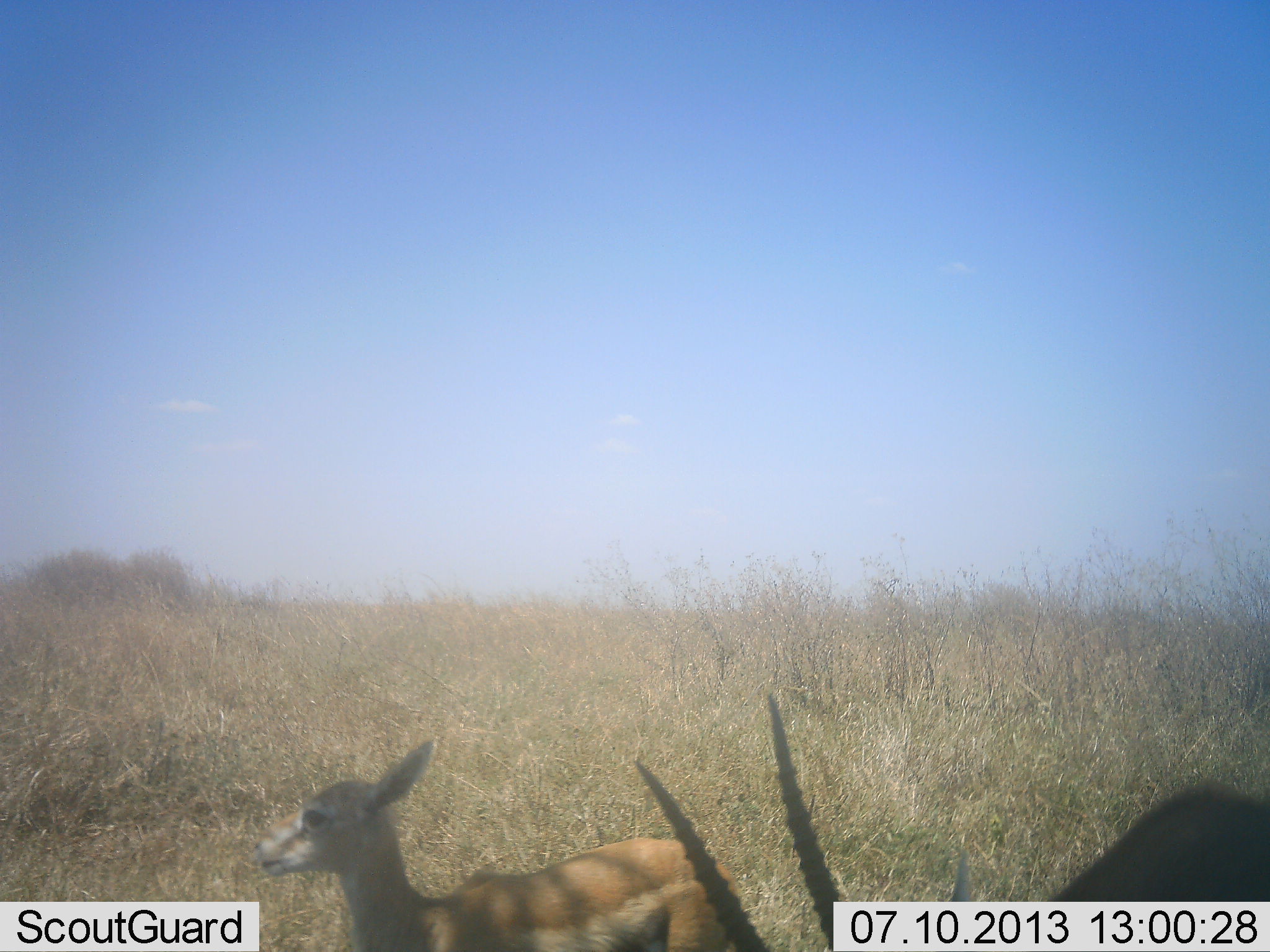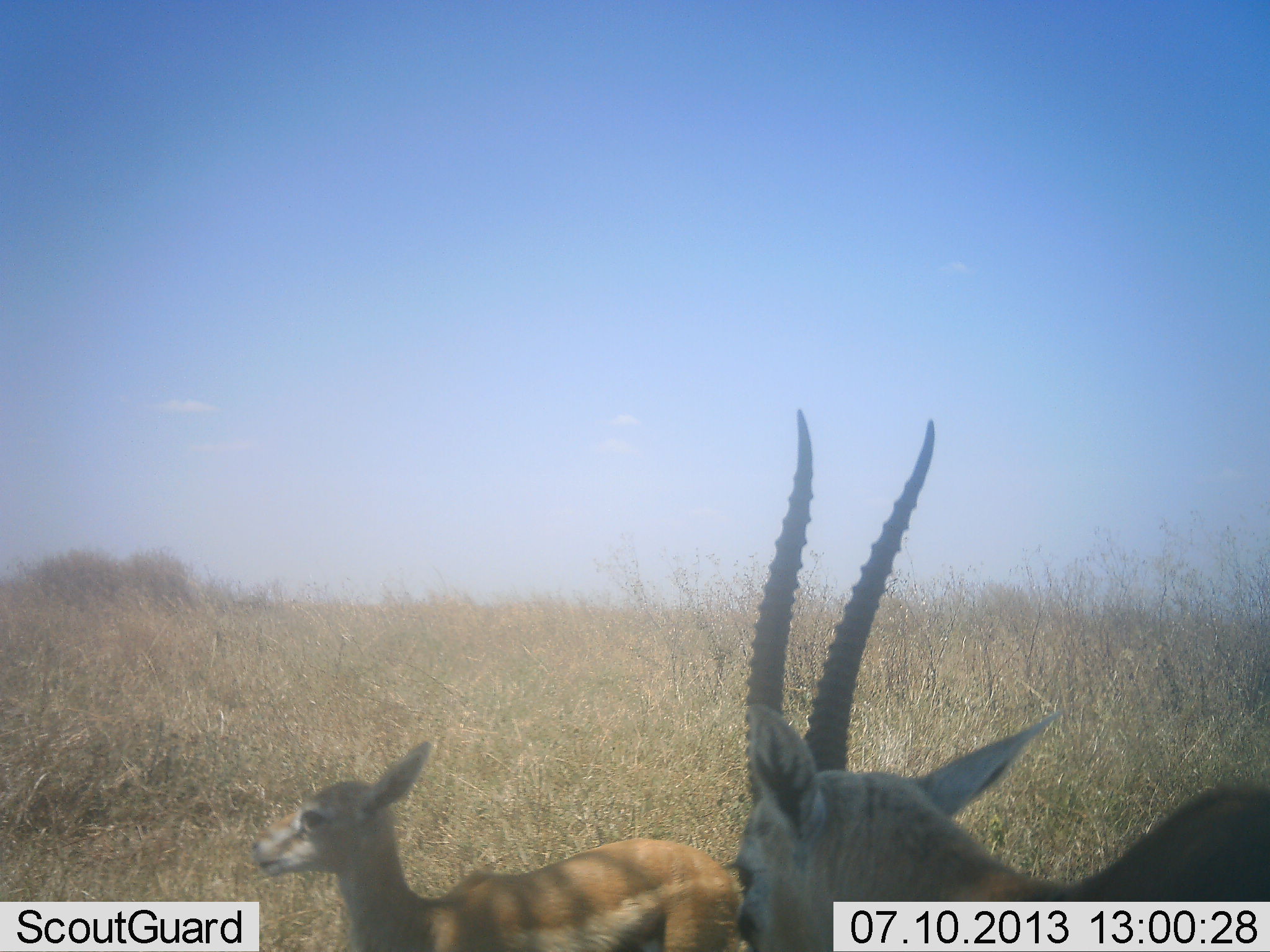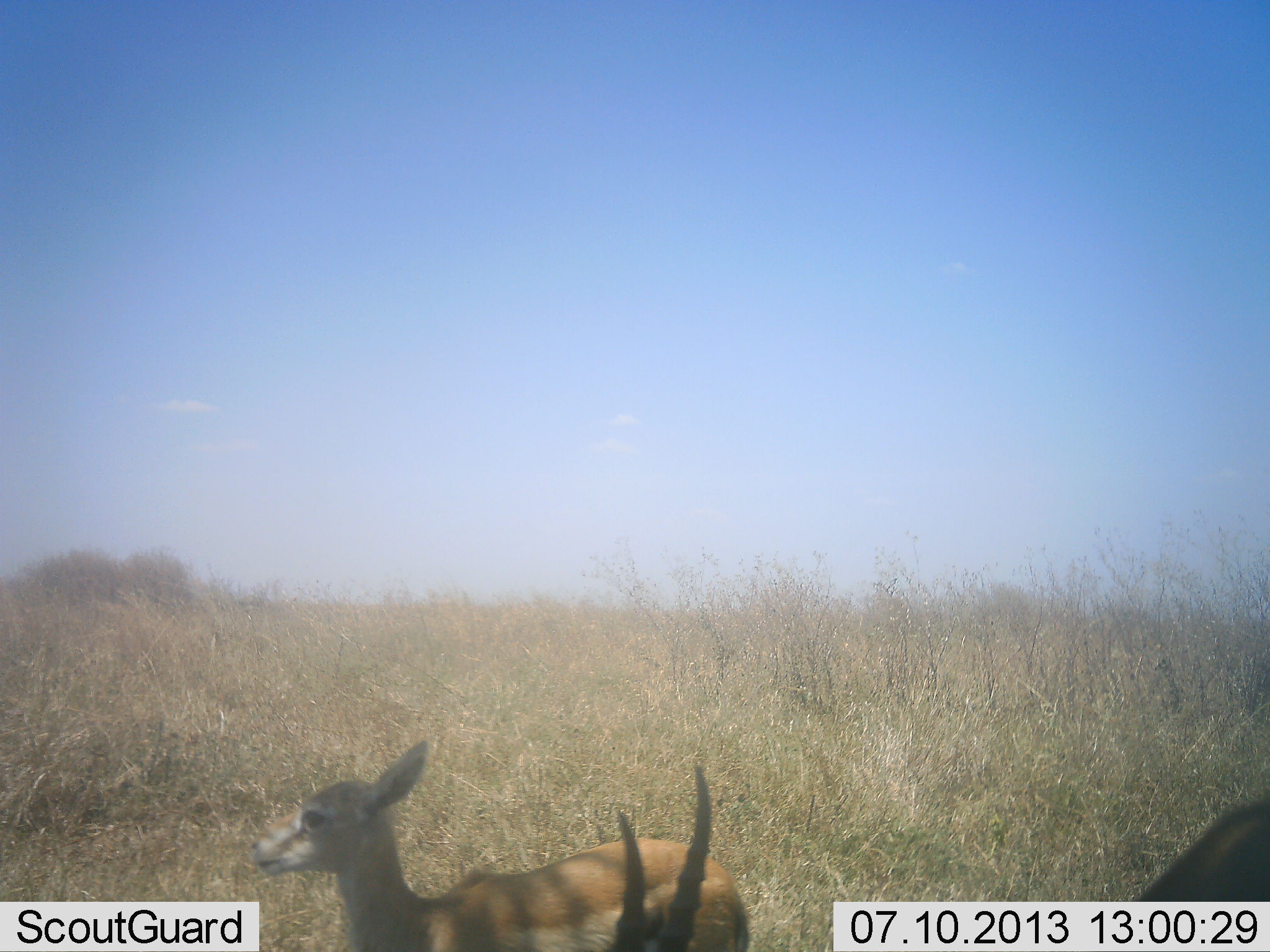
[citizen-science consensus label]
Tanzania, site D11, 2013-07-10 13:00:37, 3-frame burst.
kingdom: Animalia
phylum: Chordata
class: Mammalia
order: Artiodactyla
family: Bovidae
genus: Nanger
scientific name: Nanger granti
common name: grant's gazelle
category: gazellegrants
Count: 2.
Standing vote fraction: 44%.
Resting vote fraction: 25%.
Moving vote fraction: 12%.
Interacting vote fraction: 0%.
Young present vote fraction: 38%.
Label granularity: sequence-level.